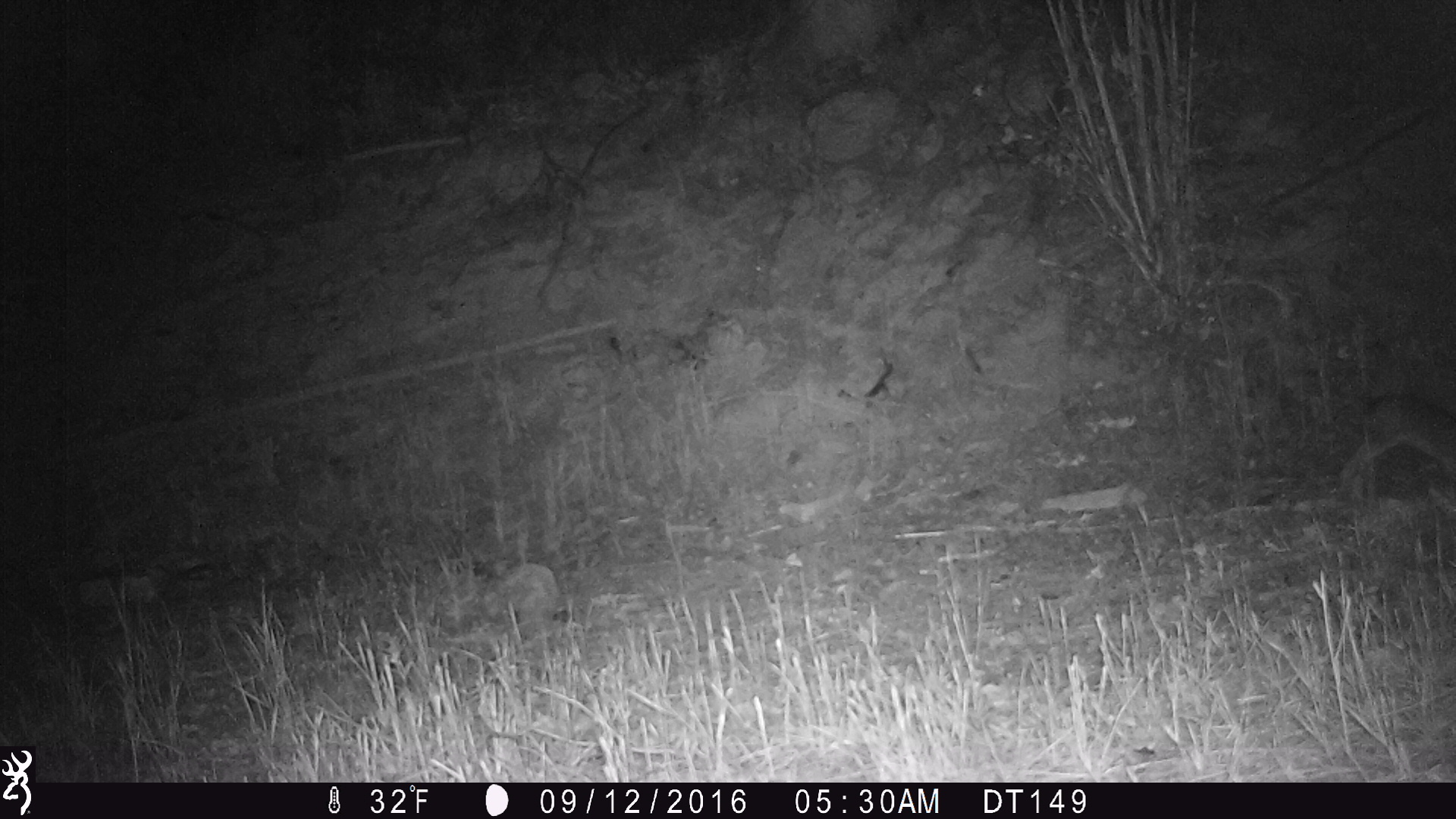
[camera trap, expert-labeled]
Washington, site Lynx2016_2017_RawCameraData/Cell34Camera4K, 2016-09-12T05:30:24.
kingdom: Animalia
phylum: Chordata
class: Mammalia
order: Lagomorpha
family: Leporidae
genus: Lepus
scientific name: Lepus americanus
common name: snowshoe hare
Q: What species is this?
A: Lepus americanus (snowshoe hare).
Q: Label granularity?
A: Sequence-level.